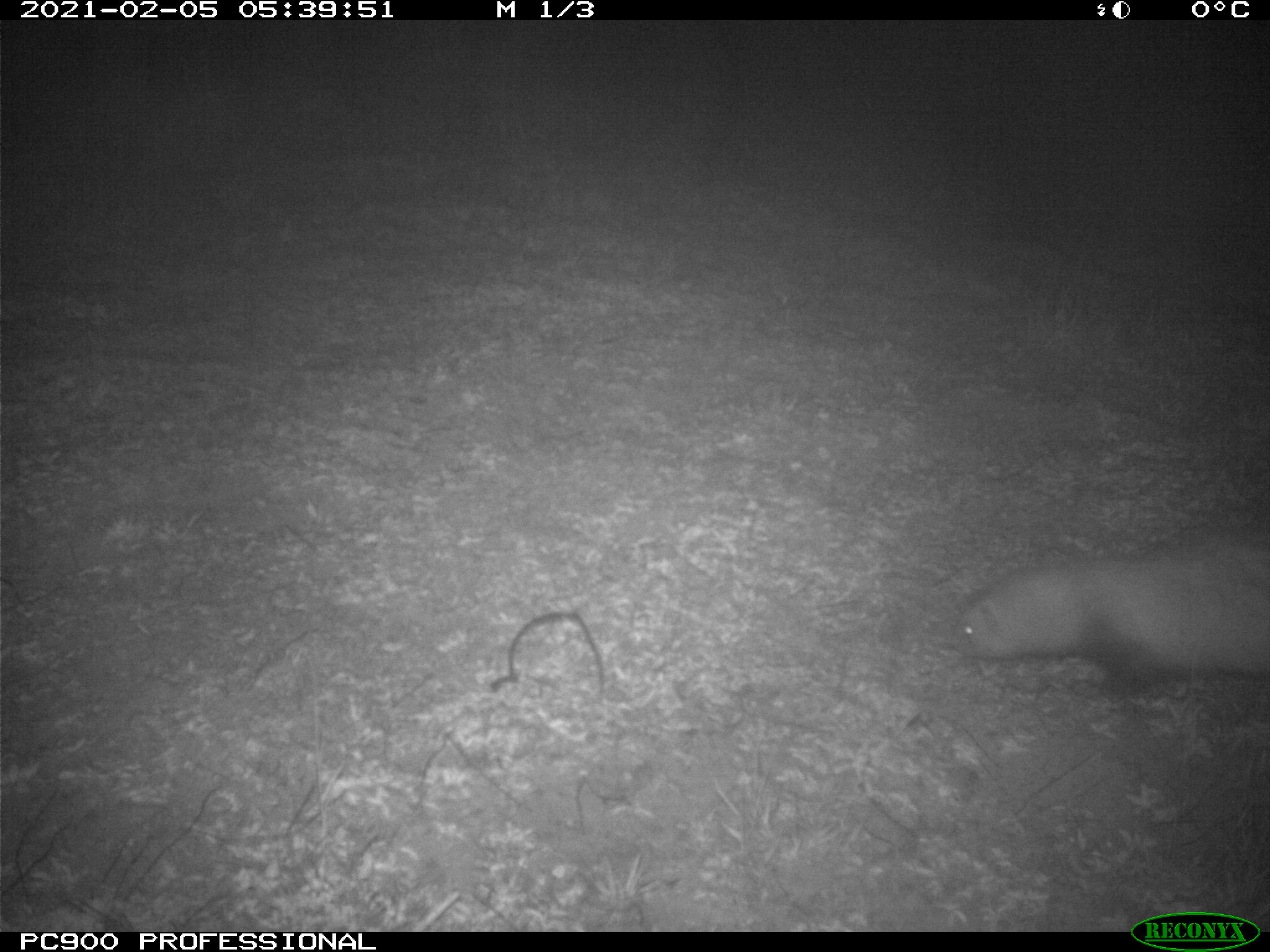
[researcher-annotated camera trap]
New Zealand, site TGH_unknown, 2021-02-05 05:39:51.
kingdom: Animalia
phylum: Chordata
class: Mammalia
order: Carnivora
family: Mustelidae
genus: Mustela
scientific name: Mustela furo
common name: ferret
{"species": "ferret (Mustela furo)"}